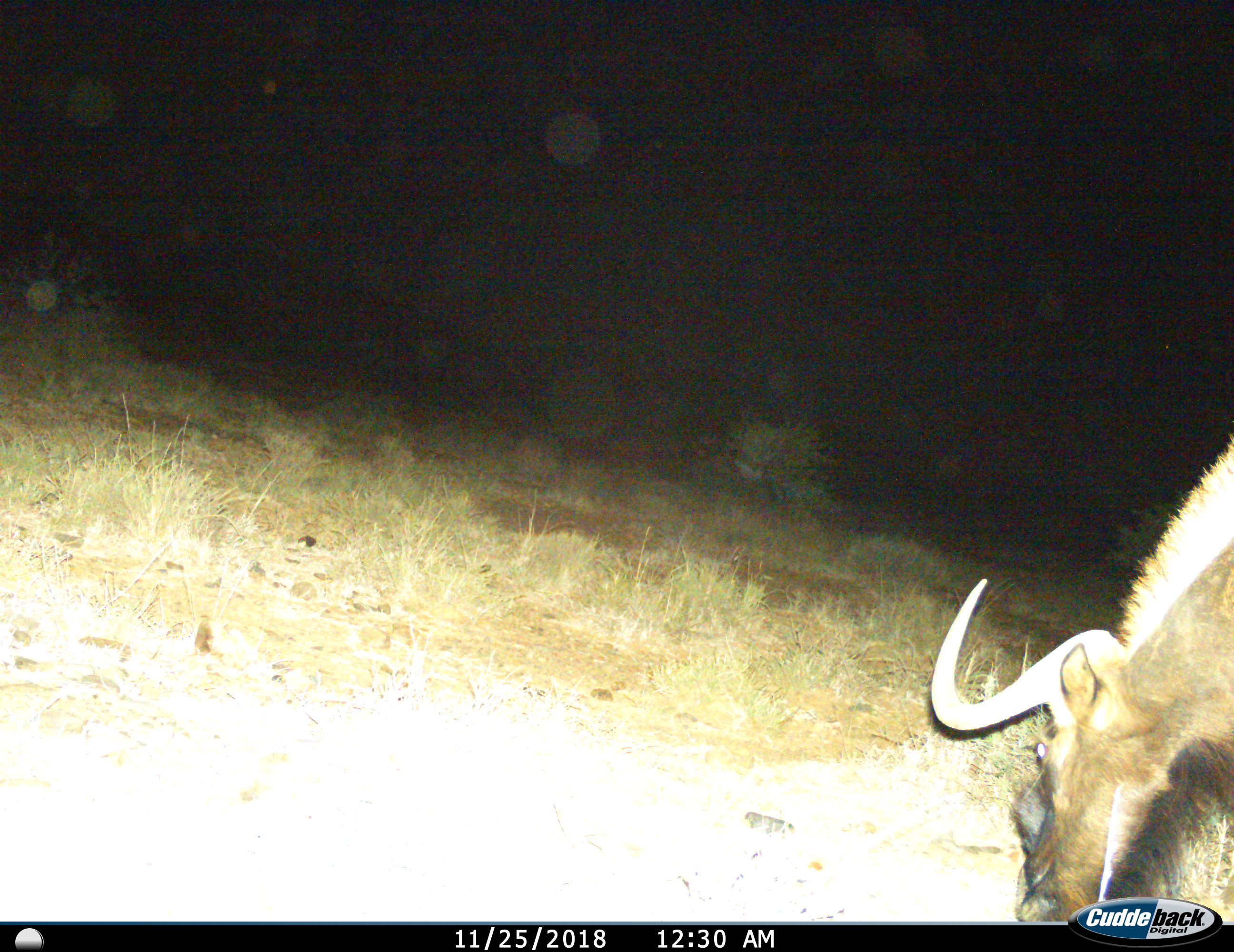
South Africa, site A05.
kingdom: Animalia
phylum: Chordata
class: Mammalia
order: Artiodactyla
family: Bovidae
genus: Connochaetes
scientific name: Connochaetes gnou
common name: black wildebeest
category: wildebeestblack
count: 1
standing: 0%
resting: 0%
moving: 33%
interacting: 0%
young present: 0%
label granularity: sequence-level